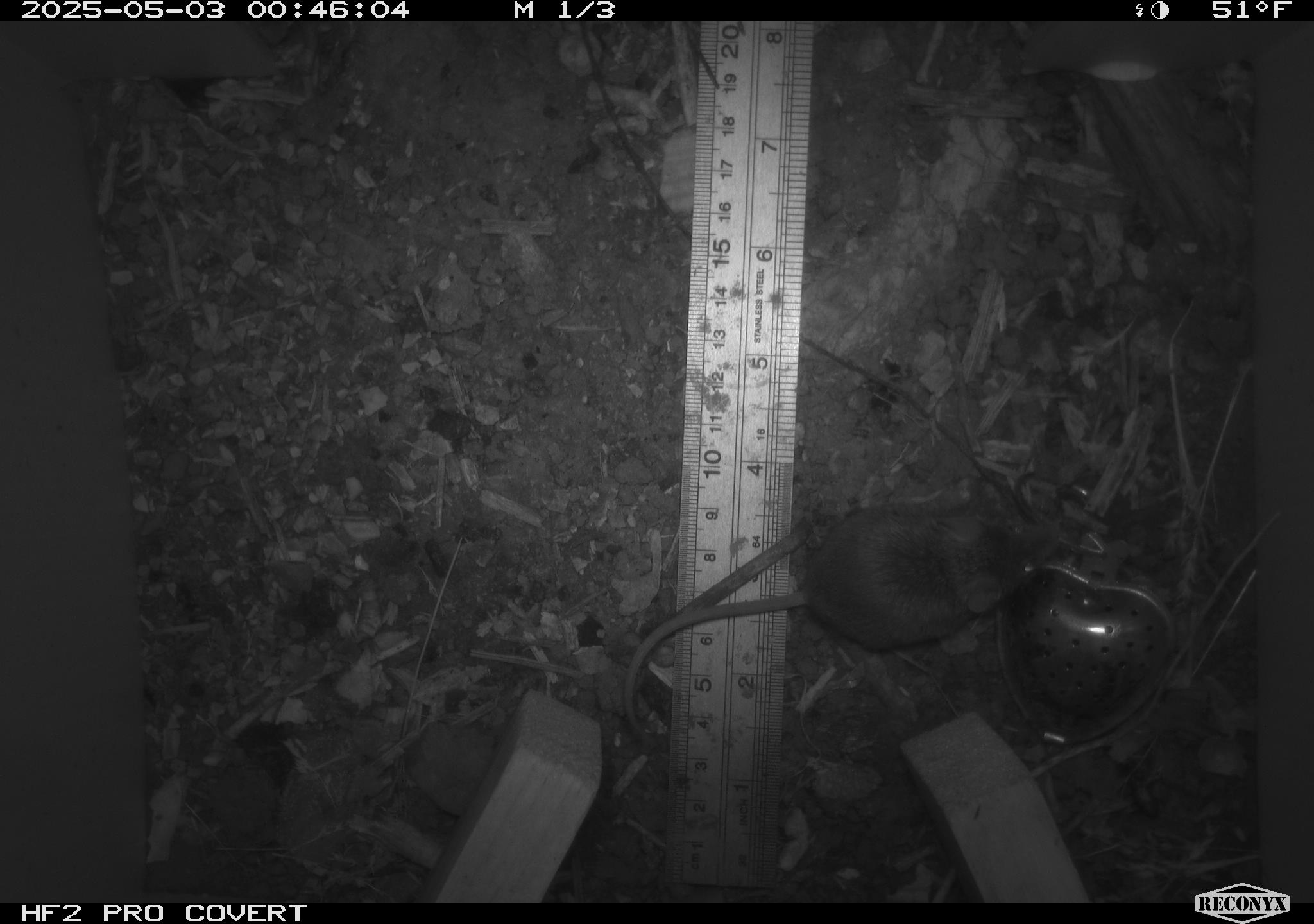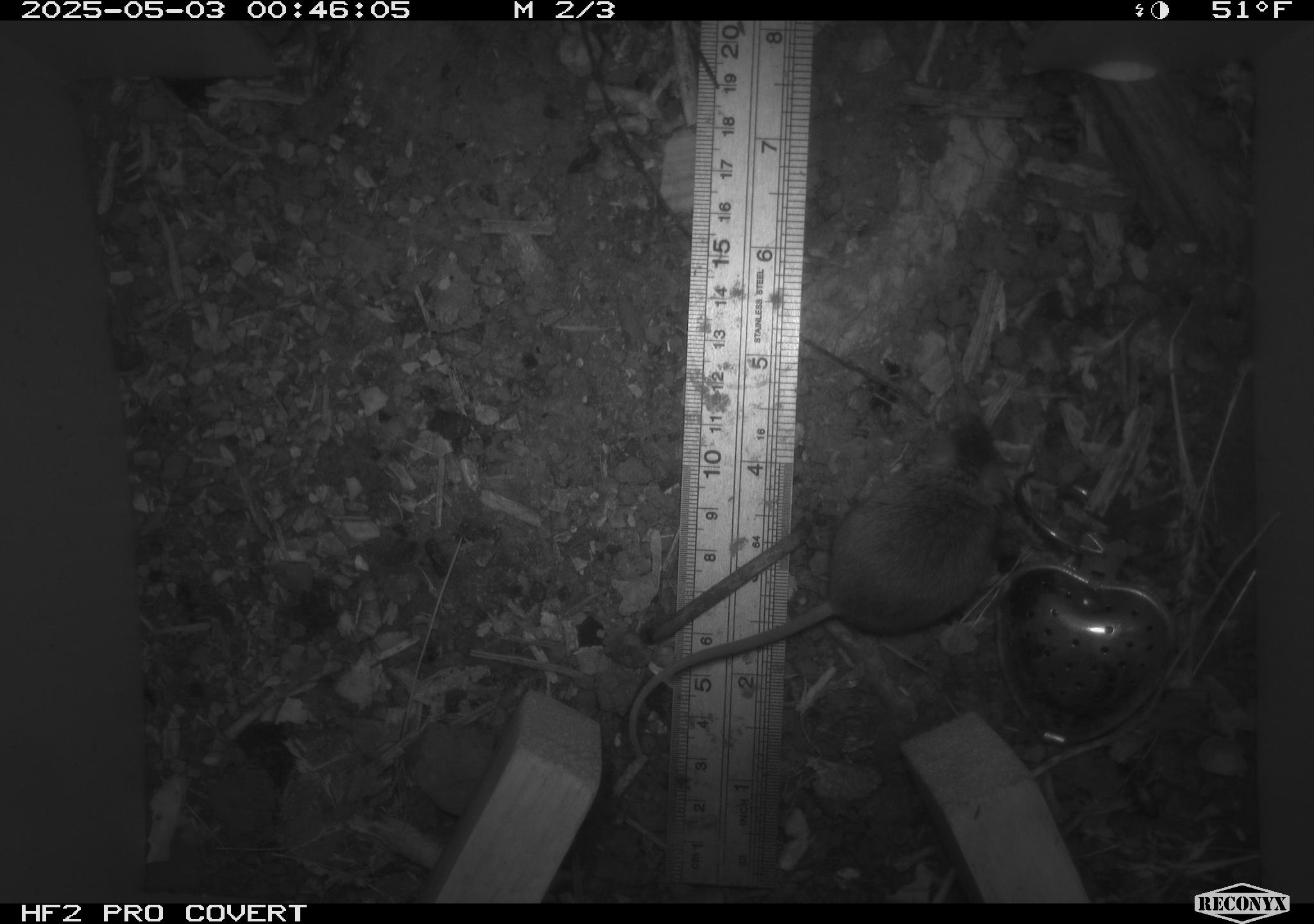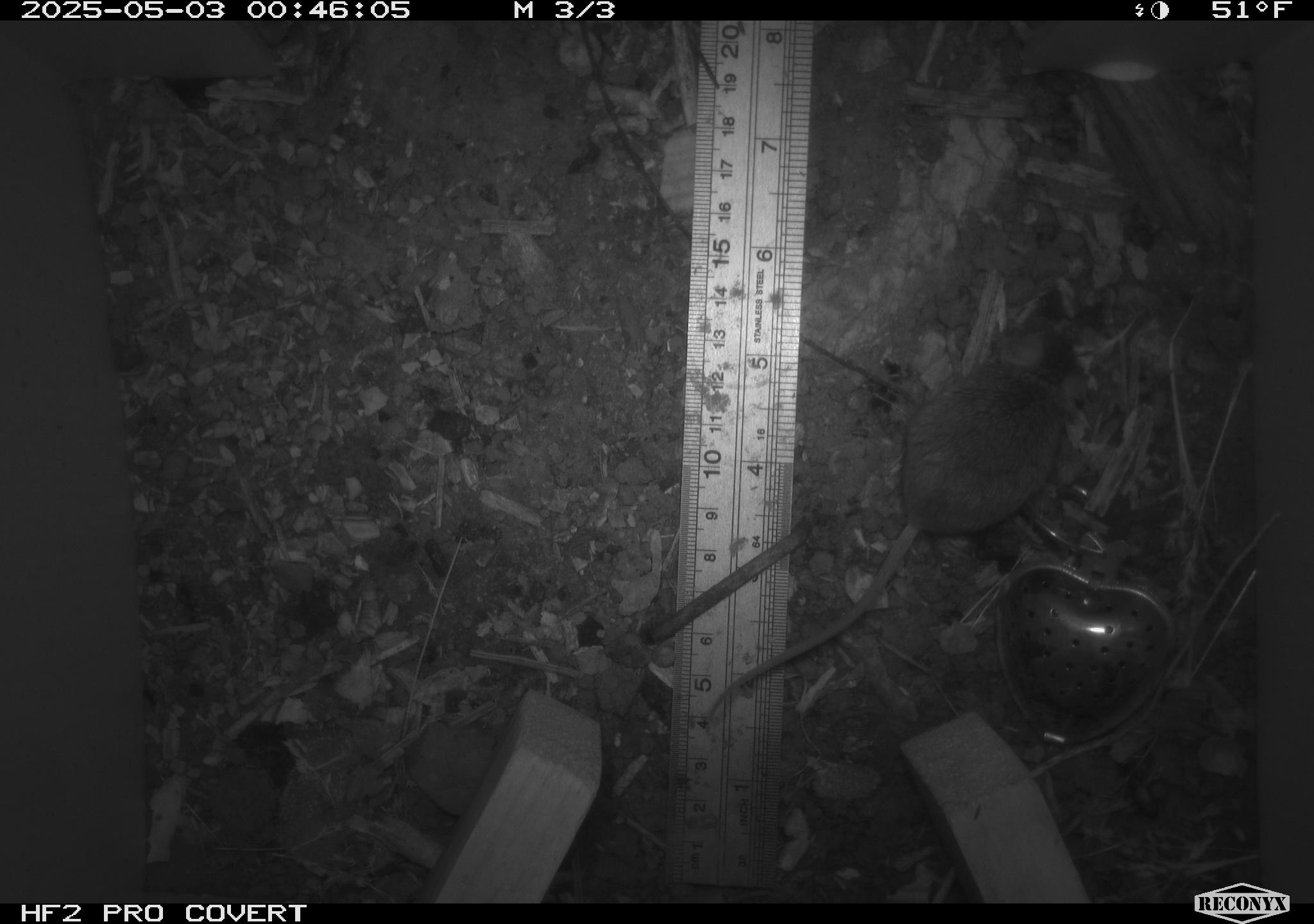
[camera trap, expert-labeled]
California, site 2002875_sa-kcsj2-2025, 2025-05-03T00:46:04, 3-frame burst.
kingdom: Animalia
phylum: Chordata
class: Mammalia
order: Rodentia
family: Muridae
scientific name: Muridae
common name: murids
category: muridae family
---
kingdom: Animalia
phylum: Chordata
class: Mammalia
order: Rodentia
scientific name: Rodentia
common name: rodent